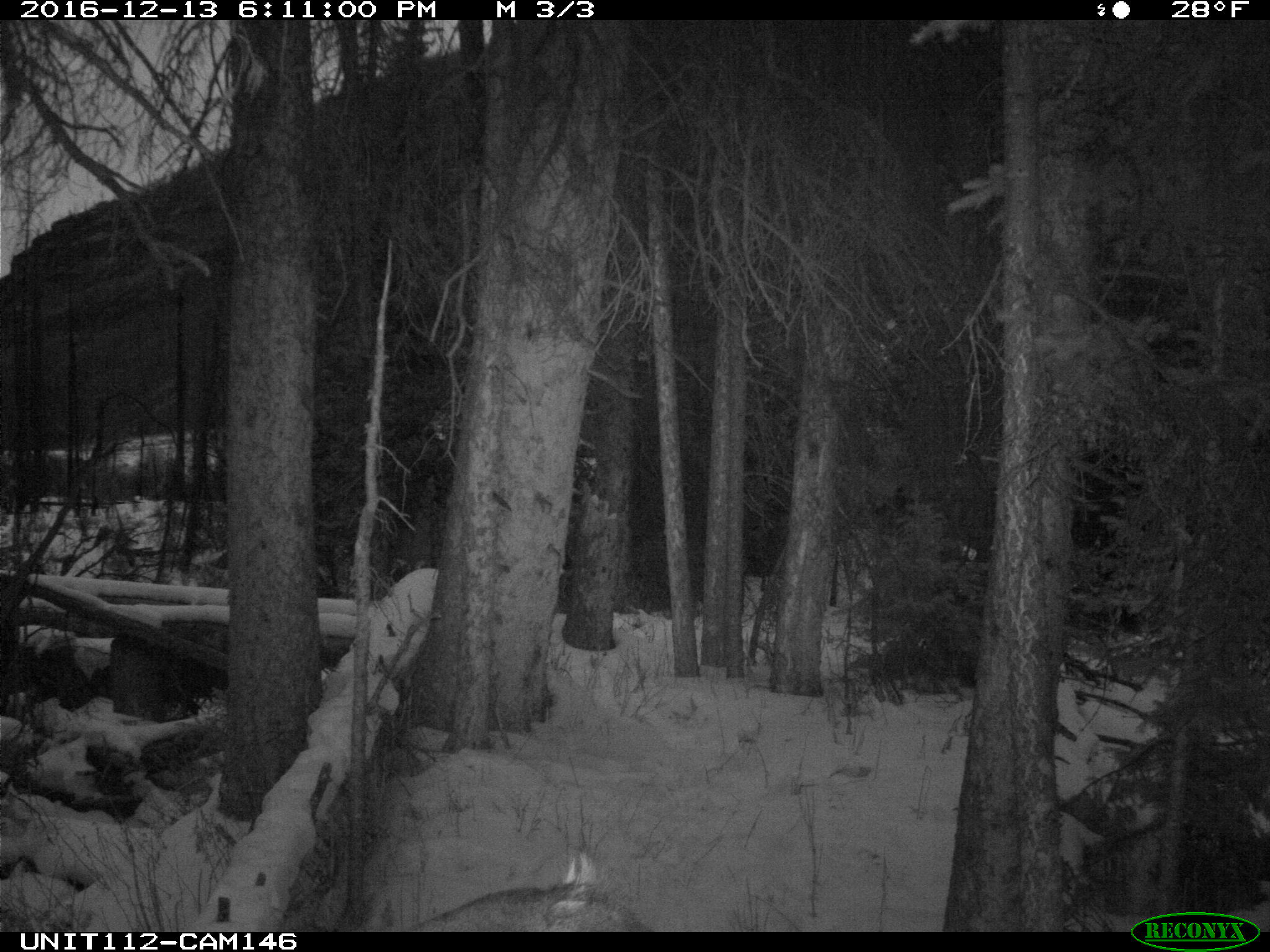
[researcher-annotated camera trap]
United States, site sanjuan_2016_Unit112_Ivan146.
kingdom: Animalia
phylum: Chordata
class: Mammalia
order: Artiodactyla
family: Cervidae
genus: Cervus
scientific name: Cervus elaphus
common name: red deer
Cervus elaphus (red deer).